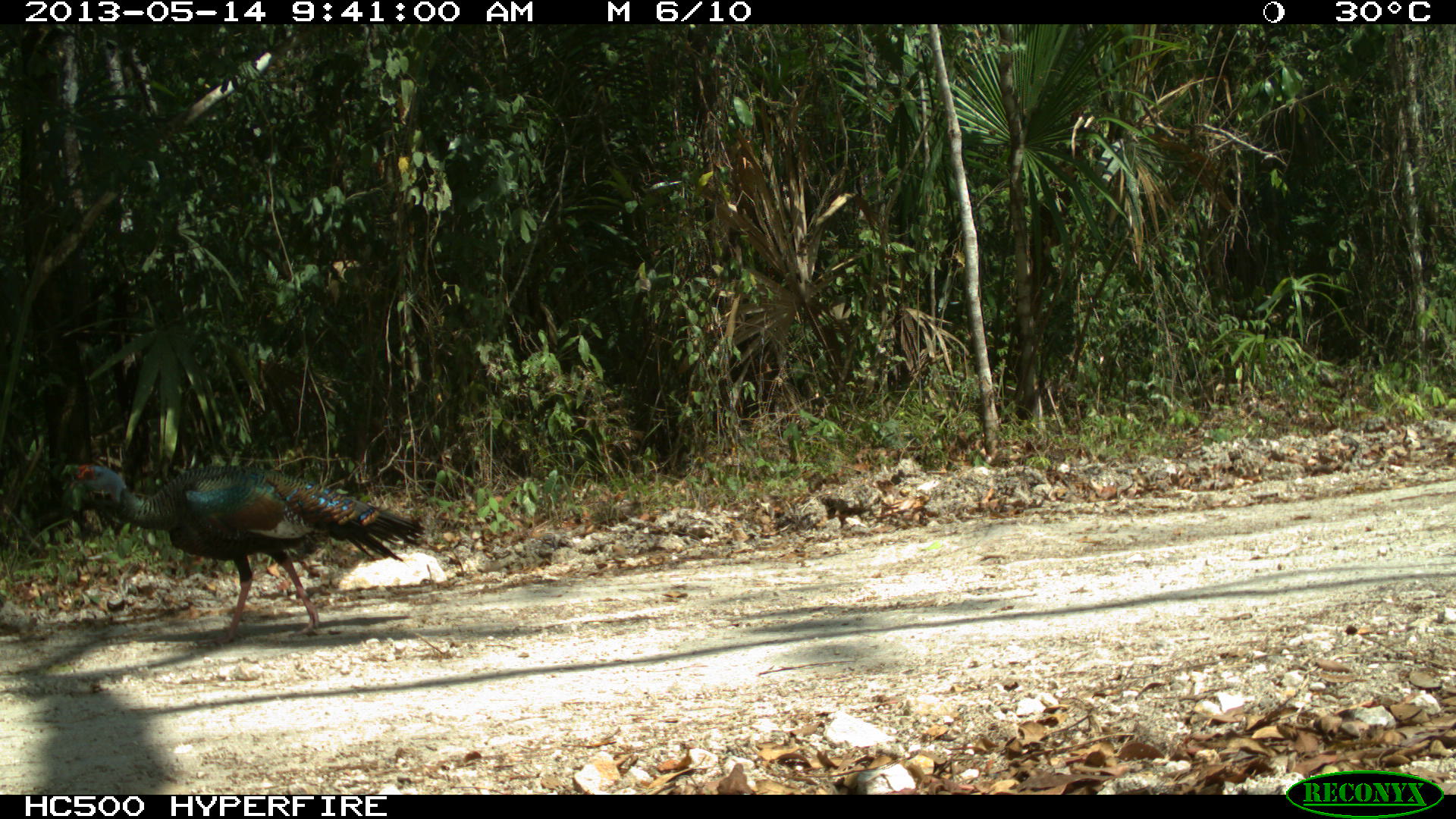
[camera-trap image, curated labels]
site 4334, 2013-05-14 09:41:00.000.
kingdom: Animalia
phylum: Chordata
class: Aves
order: Galliformes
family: Phasianidae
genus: Meleagris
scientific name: Meleagris ocellata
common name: ocellated turkey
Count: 1.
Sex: male.